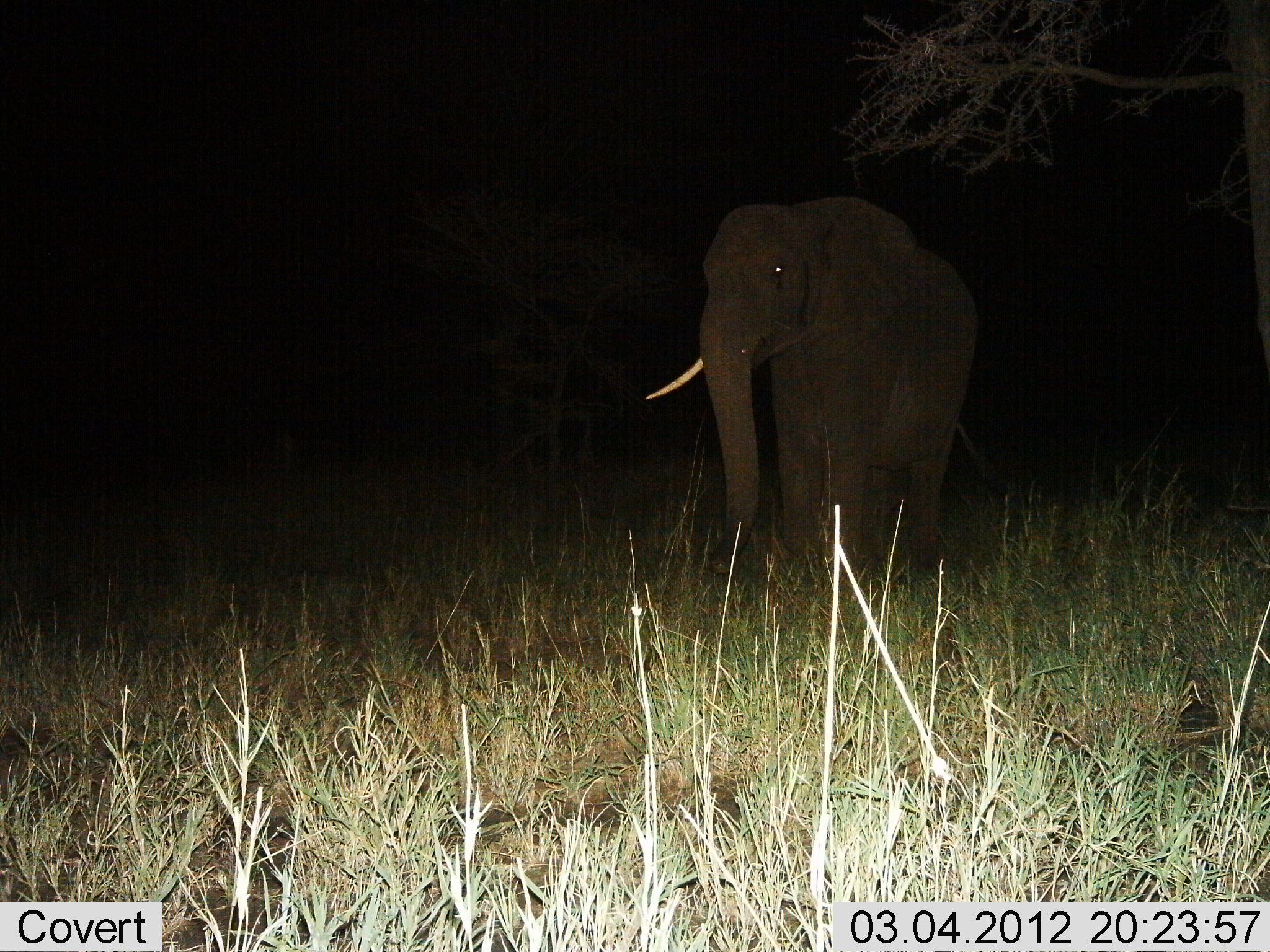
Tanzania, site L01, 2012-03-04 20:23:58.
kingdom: Animalia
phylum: Chordata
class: Mammalia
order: Proboscidea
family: Elephantidae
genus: Loxodonta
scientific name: Loxodonta africana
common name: african bush elephant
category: elephant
Elephant (african bush elephant) (Loxodonta africana), count 1. Behavior (volunteer vote fractions): standing 88%, resting 0%, moving 12%, interacting 0%. Young present (vote fraction): 0%. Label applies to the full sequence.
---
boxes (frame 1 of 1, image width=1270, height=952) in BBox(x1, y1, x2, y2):
animal: BBox(644, 194, 994, 602)